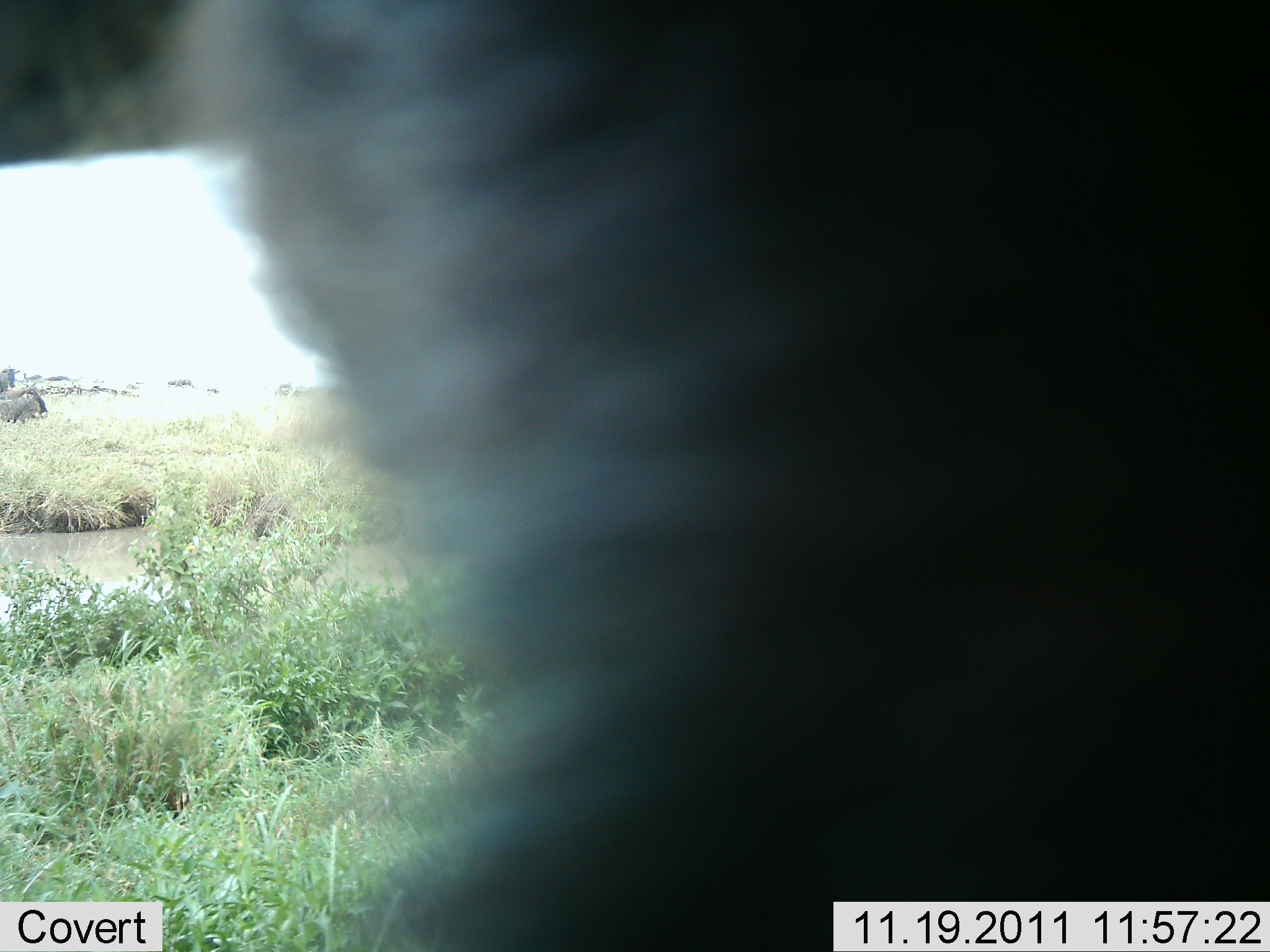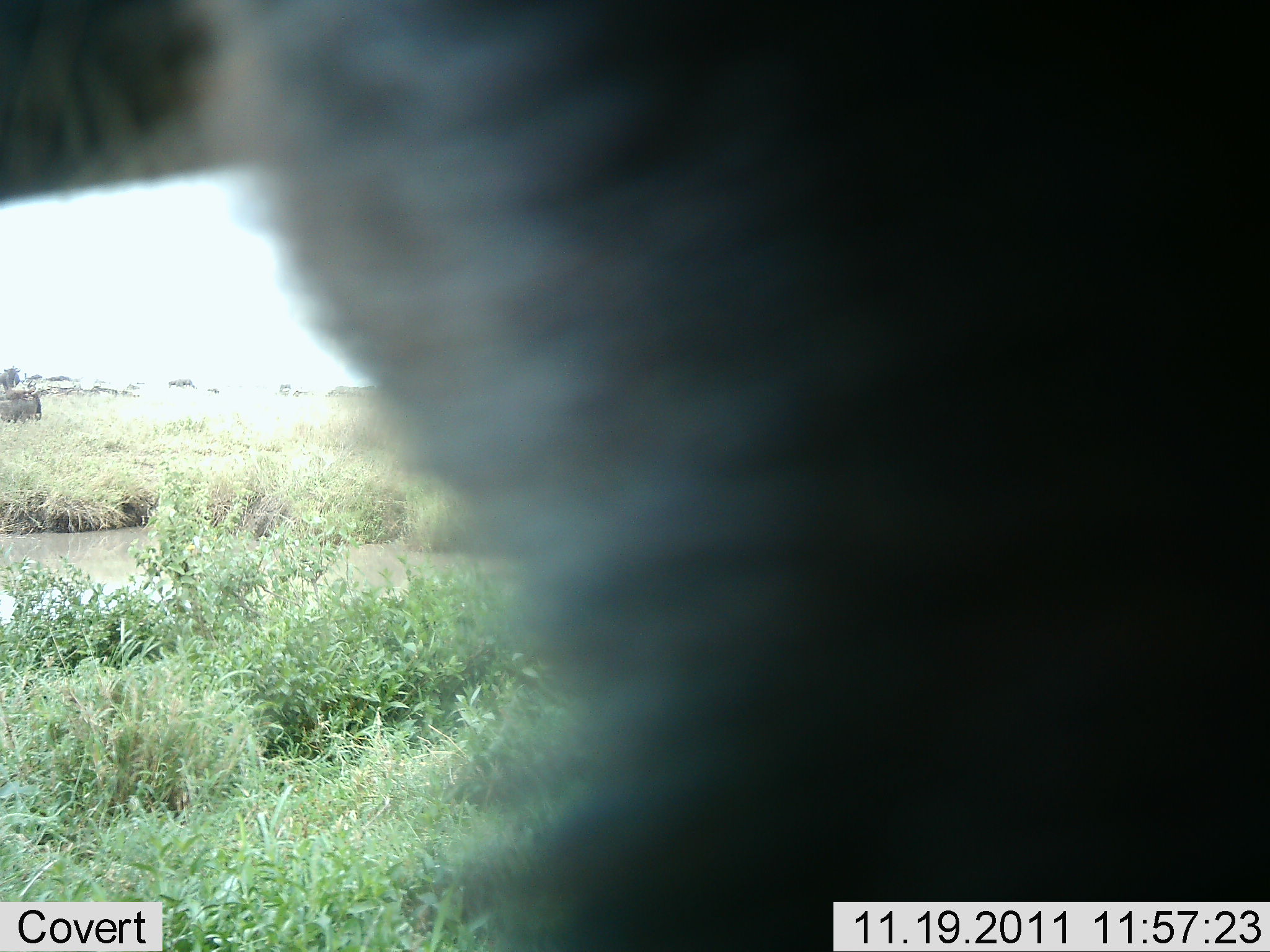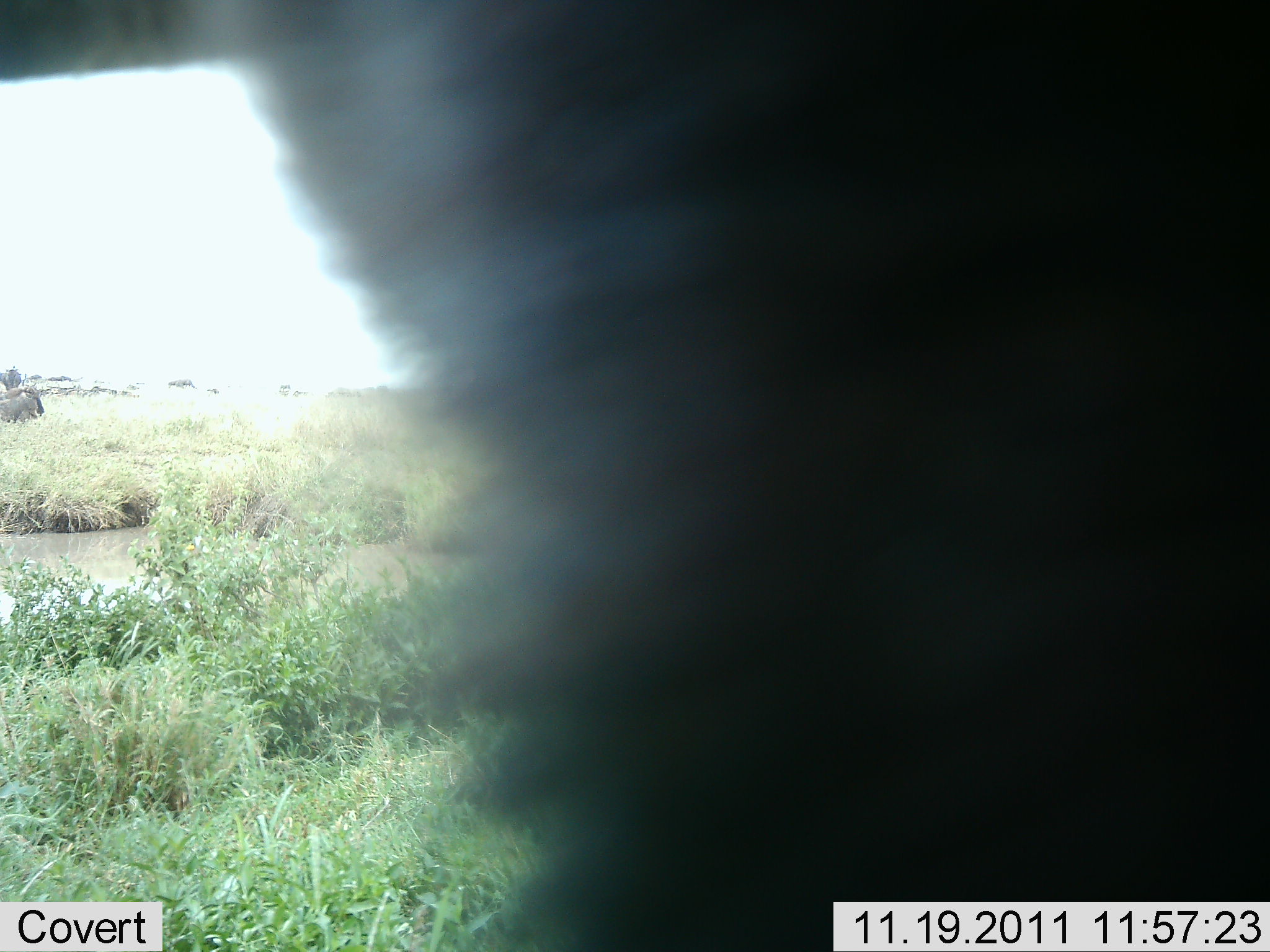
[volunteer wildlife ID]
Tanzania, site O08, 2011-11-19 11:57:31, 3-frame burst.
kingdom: Animalia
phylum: Chordata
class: Mammalia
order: Artiodactyla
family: Bovidae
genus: Connochaetes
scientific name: Connochaetes taurinus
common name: blue wildebeest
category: wildebeest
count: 2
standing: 73%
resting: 45%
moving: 9%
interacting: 9%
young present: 0%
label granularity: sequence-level